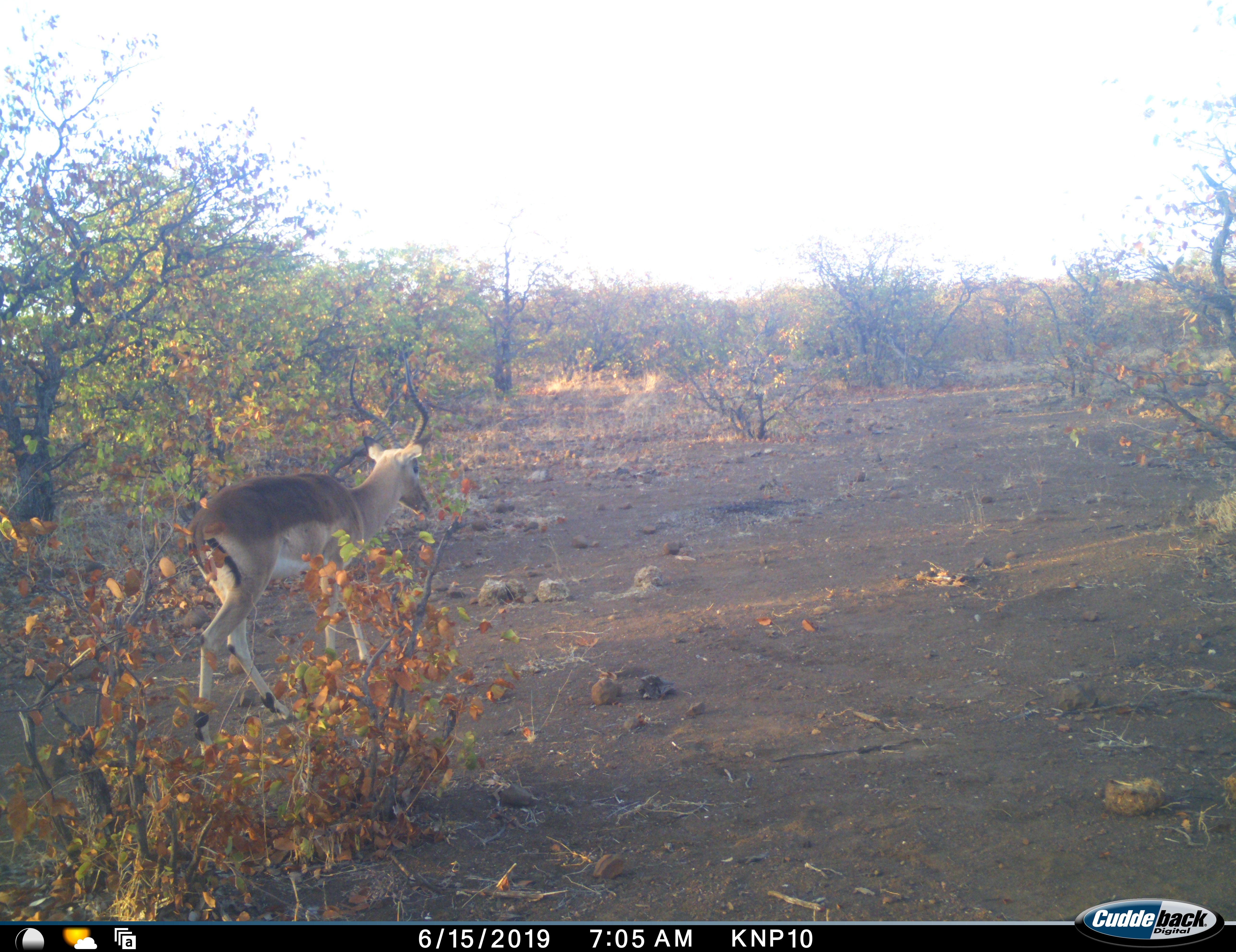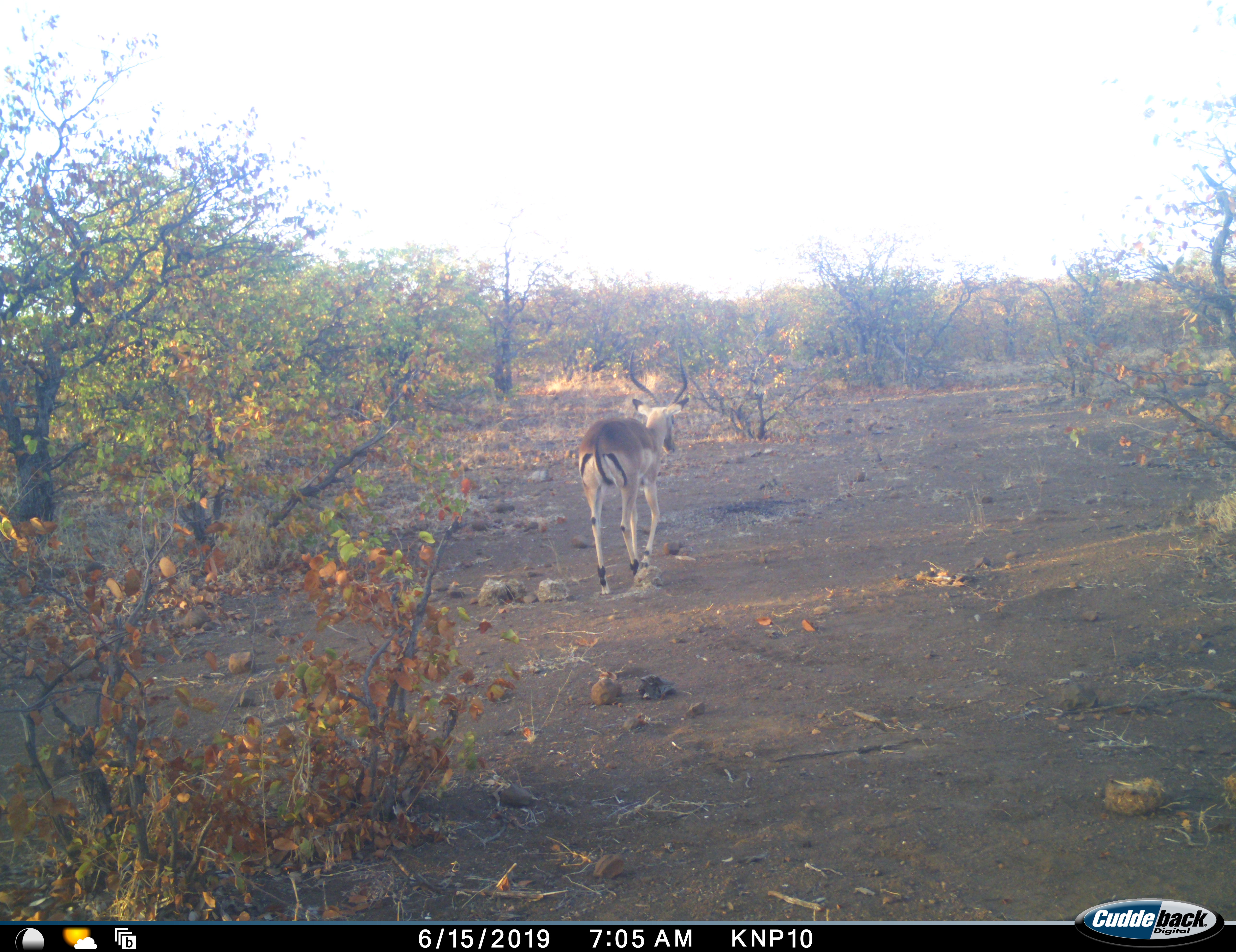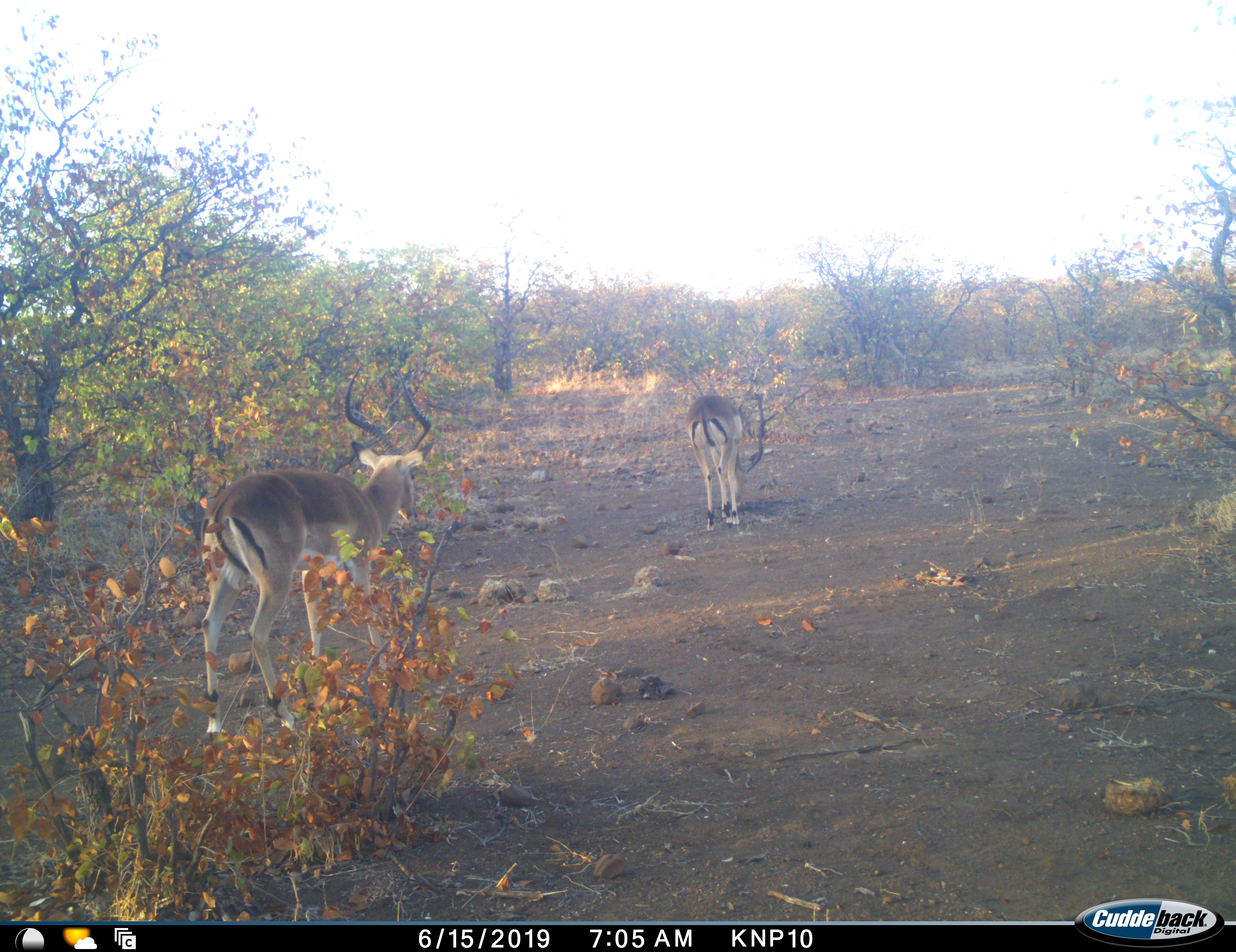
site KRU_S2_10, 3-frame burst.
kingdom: Animalia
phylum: Chordata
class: Mammalia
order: Artiodactyla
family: Bovidae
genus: Aepyceros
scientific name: Aepyceros melampus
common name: impala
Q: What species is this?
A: Impala (Aepyceros melampus).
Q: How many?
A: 2.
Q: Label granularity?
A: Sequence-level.